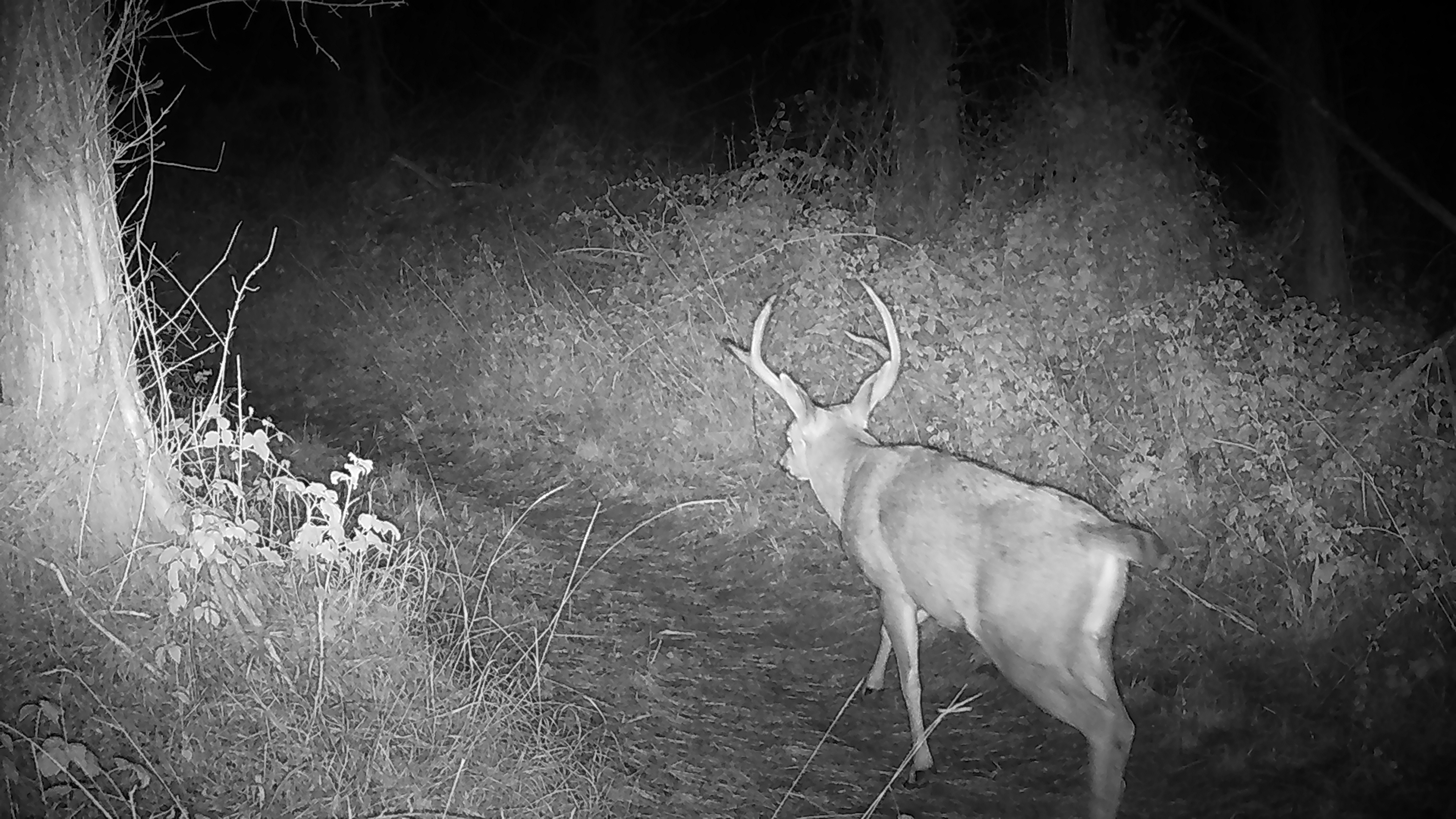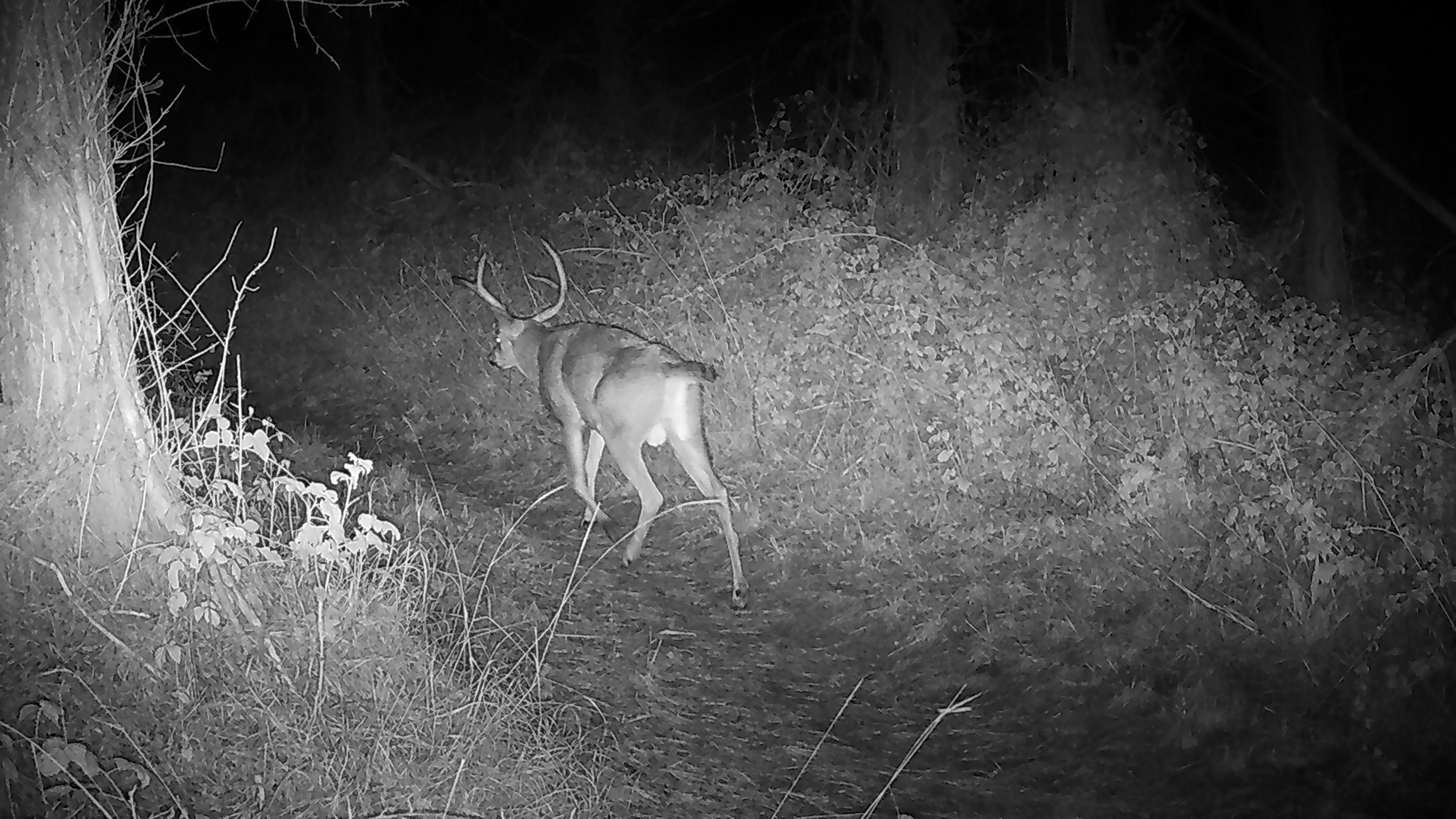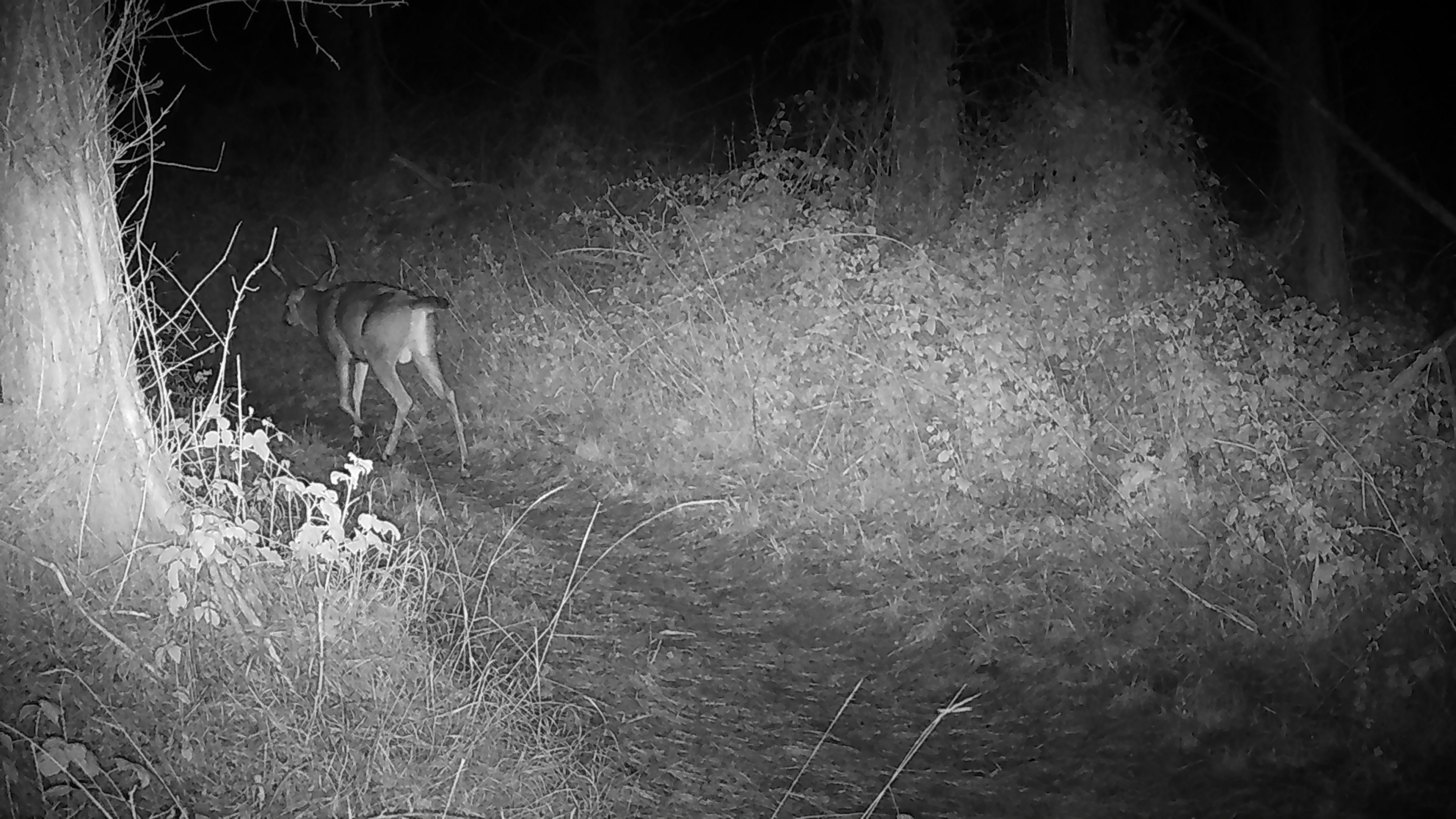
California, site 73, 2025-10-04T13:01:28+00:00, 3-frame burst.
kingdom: Animalia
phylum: Chordata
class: Mammalia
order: Artiodactyla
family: Cervidae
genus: Odocoileus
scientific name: Odocoileus hemionus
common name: mule deer